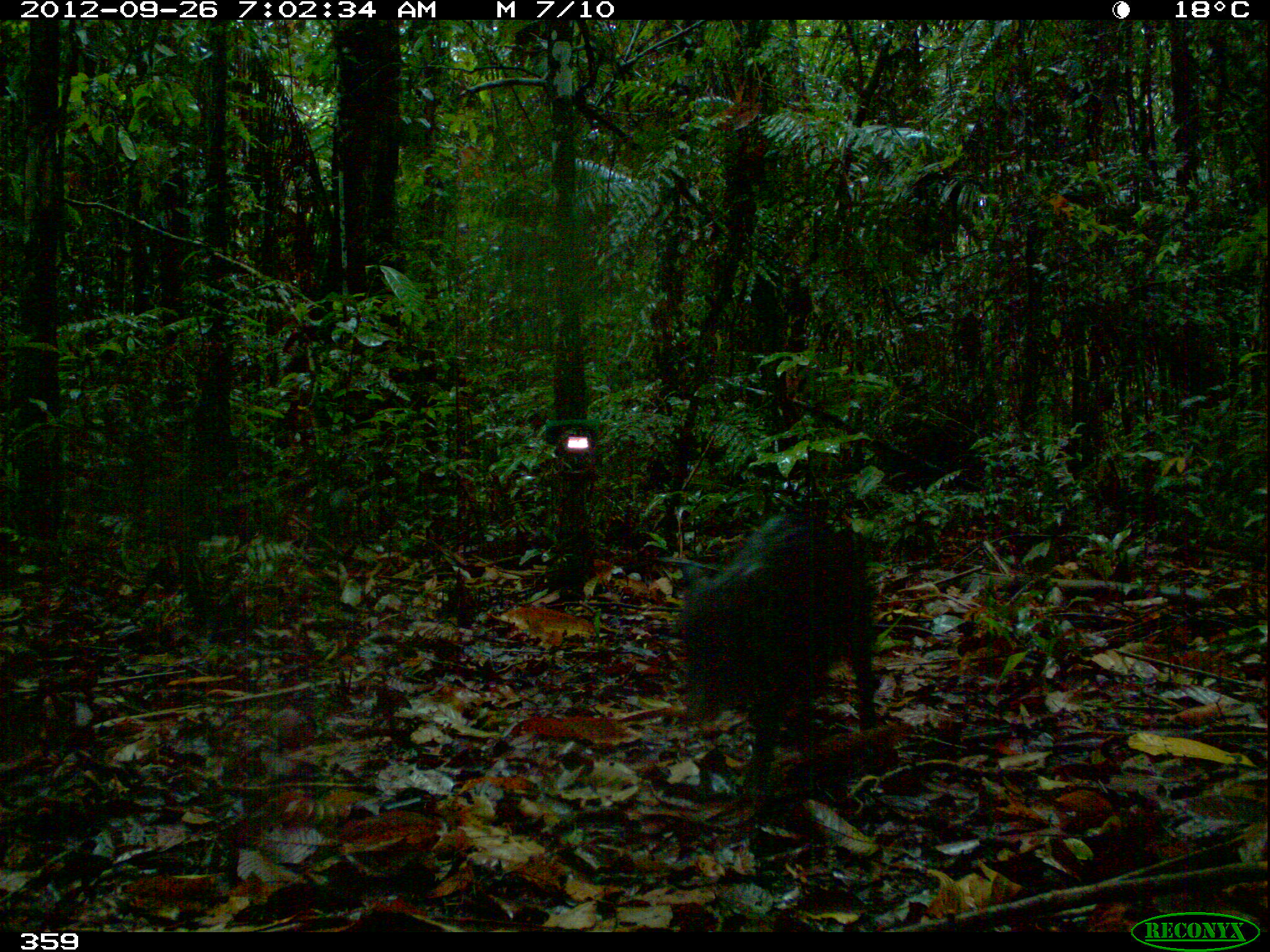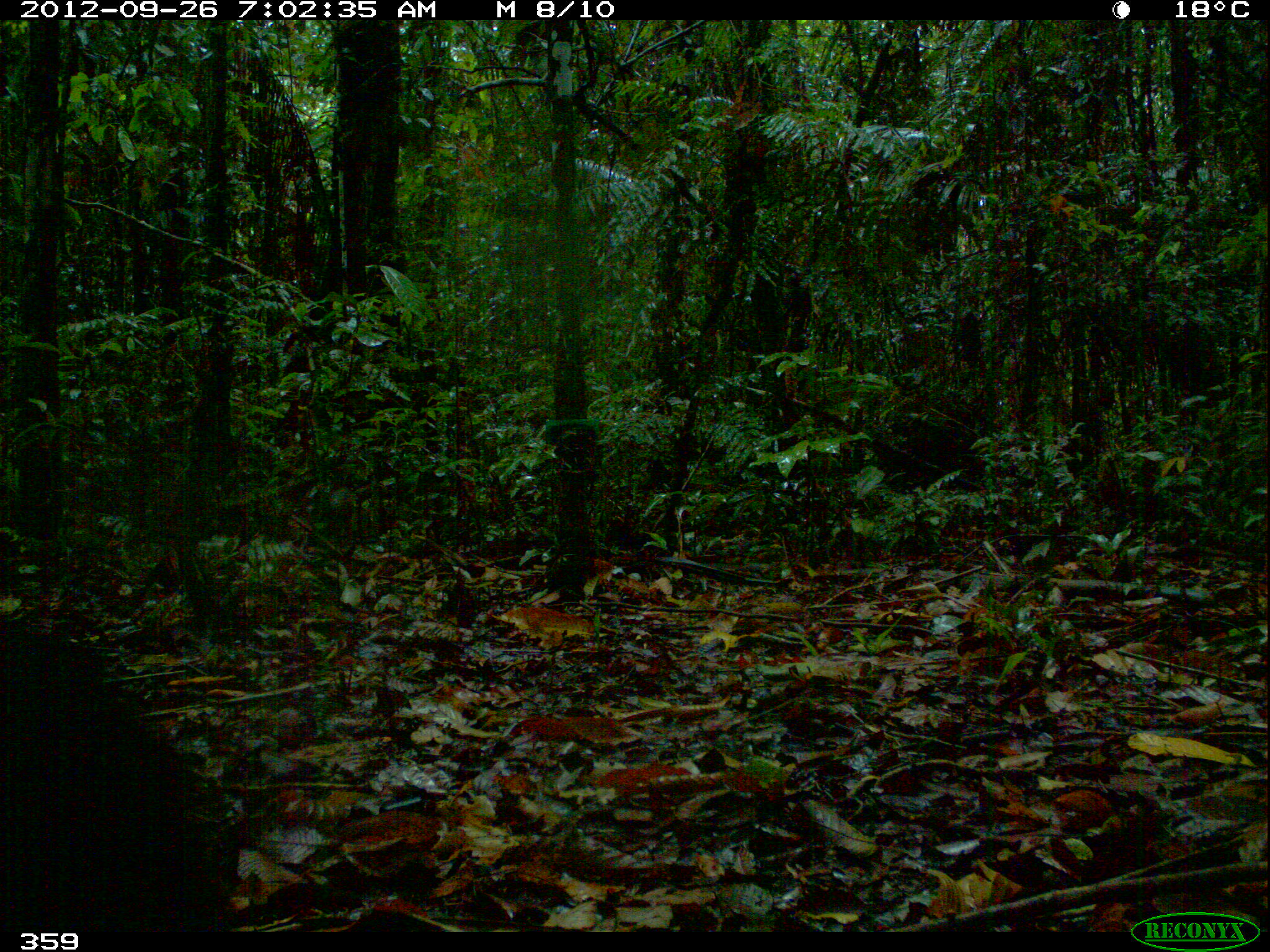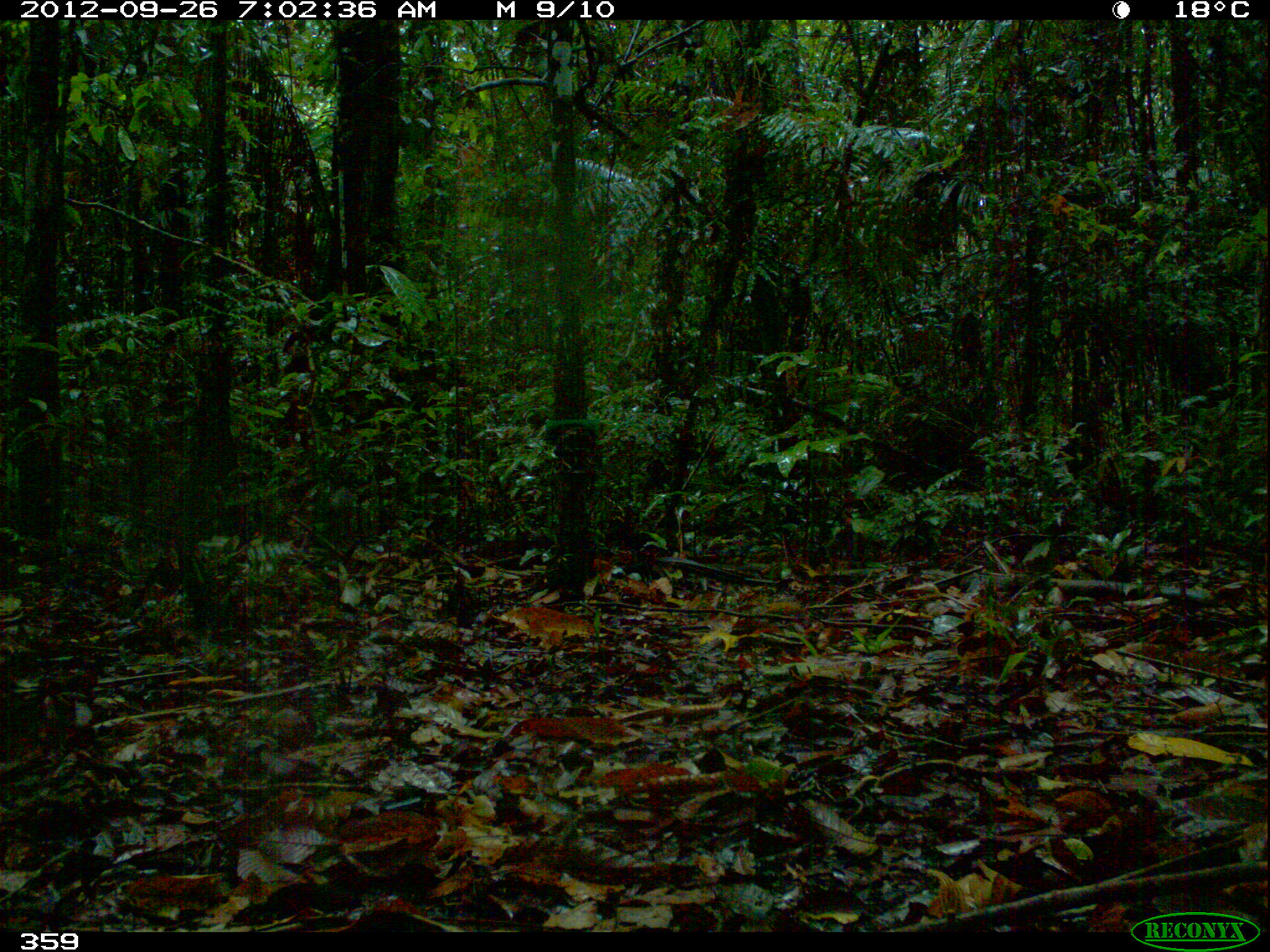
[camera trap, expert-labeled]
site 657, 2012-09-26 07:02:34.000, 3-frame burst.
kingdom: Animalia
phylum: Chordata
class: Mammalia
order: Artiodactyla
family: Tayassuidae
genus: Tayassu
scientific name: Tayassu pecari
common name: white-lipped peccary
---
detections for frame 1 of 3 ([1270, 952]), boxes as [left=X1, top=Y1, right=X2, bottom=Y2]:
tayassu pecari: [left=673, top=510, right=879, bottom=798]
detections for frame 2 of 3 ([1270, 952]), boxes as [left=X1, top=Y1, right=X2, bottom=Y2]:
tayassu pecari: [left=0, top=614, right=240, bottom=932]